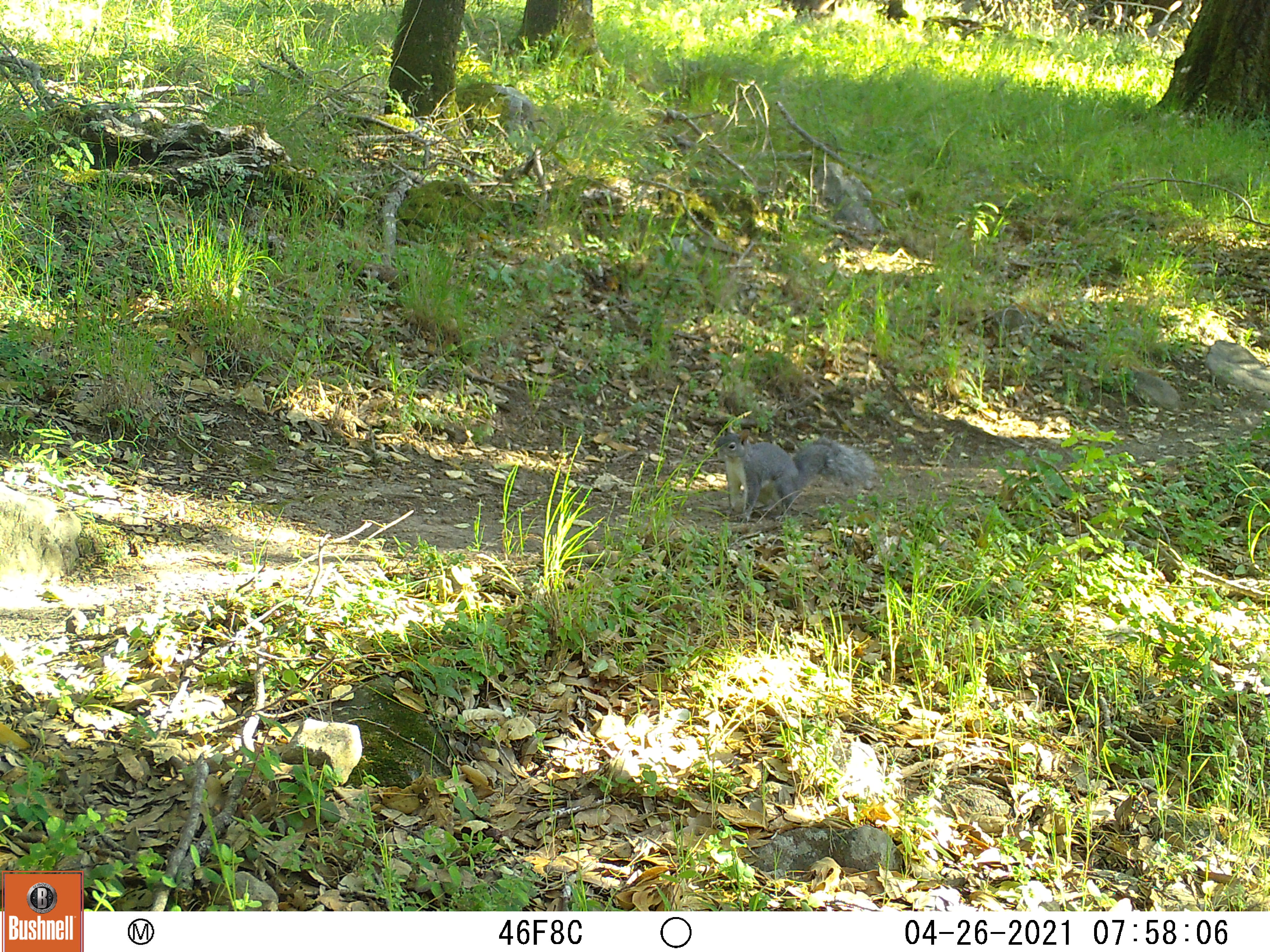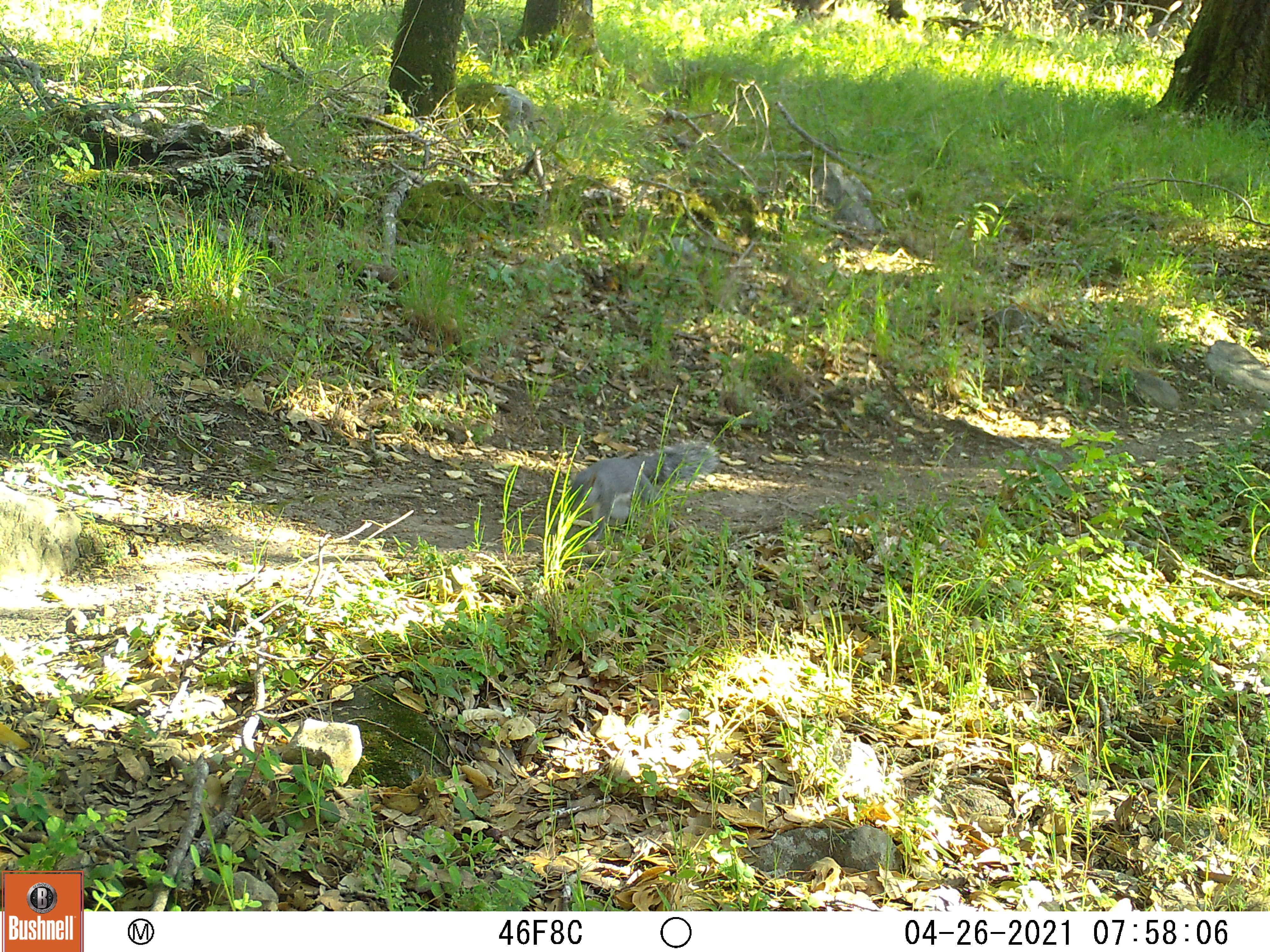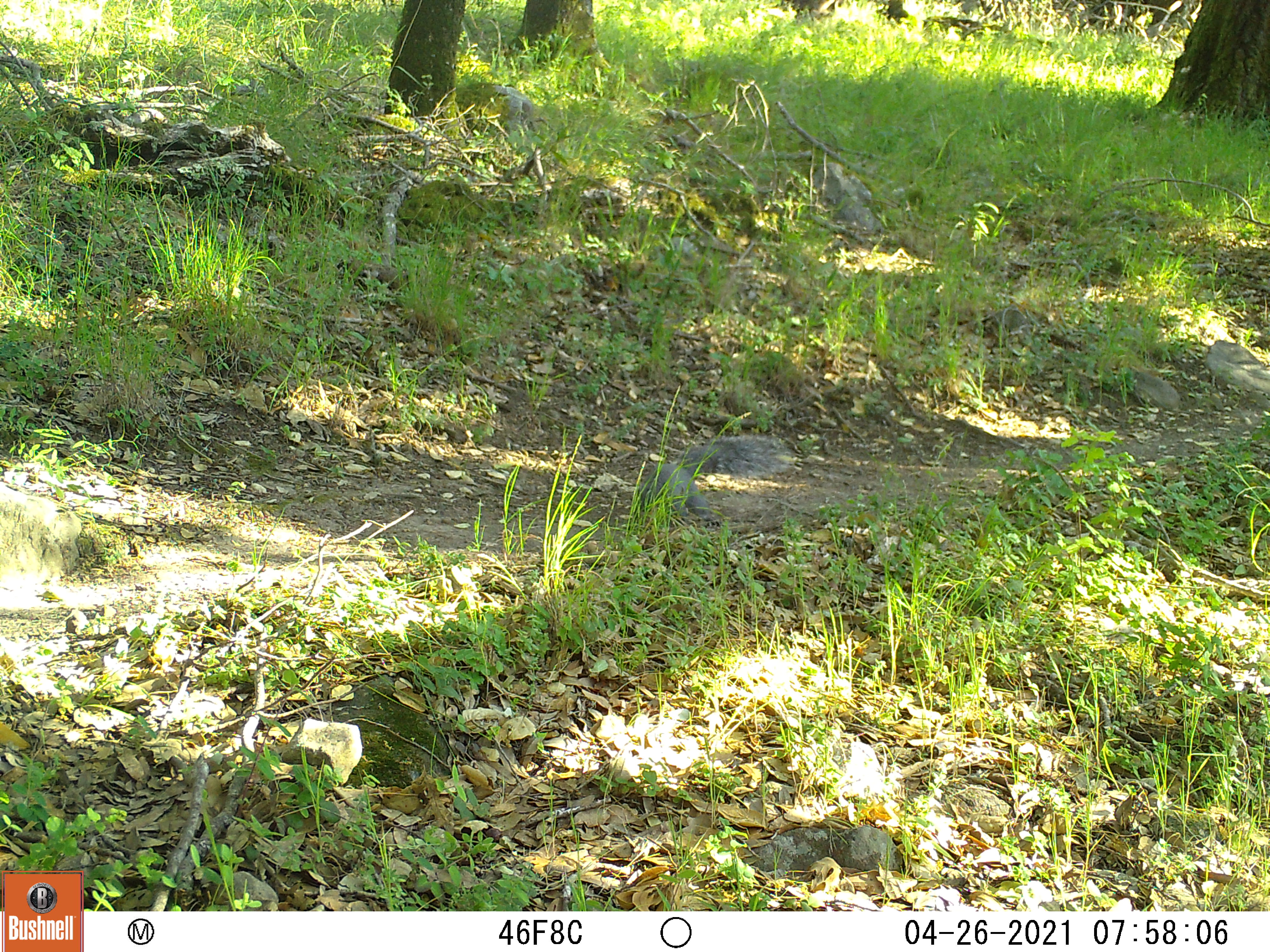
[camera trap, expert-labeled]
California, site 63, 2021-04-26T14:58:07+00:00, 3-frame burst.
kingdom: Animalia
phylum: Chordata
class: Mammalia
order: Rodentia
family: Sciuridae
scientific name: Sciuridae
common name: squirrel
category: unknown squirrel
Unknown squirrel (squirrel) (Sciuridae).